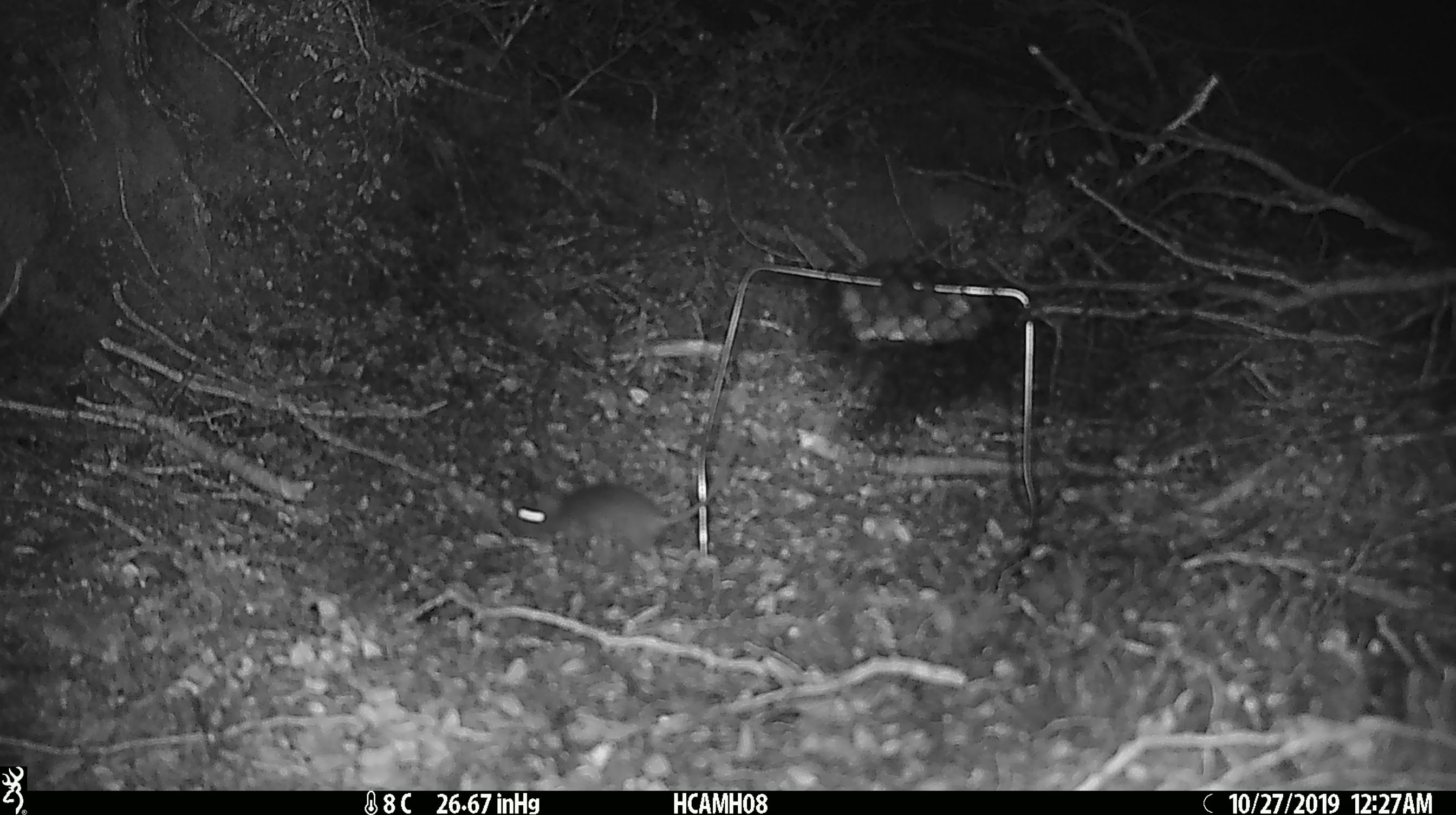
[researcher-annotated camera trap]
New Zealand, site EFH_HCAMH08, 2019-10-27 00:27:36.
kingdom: Animalia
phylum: Chordata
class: Mammalia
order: Rodentia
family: Muridae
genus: Mus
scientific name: Mus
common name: mouse